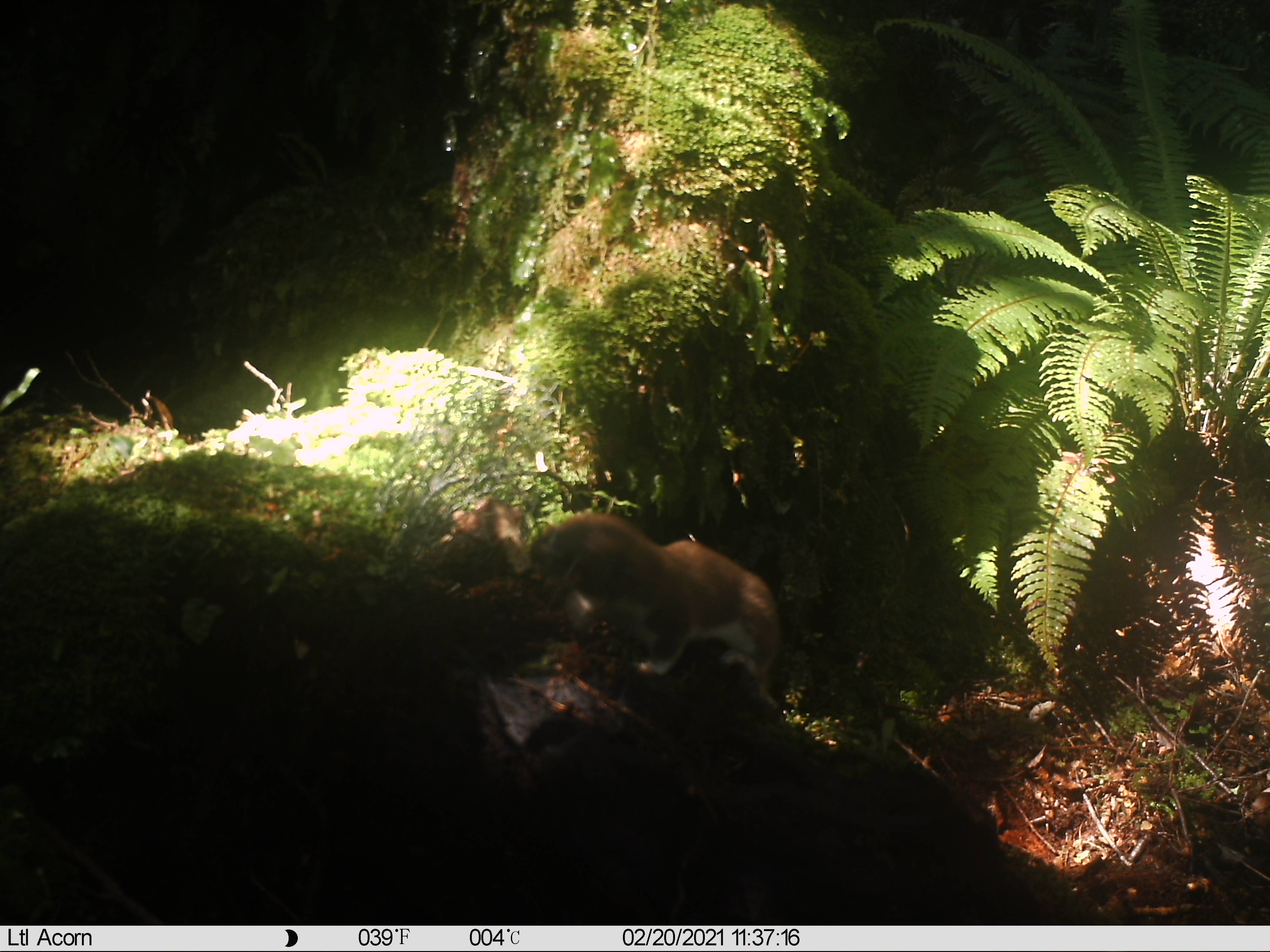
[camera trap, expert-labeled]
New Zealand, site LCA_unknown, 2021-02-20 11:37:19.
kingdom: Animalia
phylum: Chordata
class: Mammalia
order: Carnivora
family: Mustelidae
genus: Mustela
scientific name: Mustela erminea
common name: stoat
Stoat (Mustela erminea).